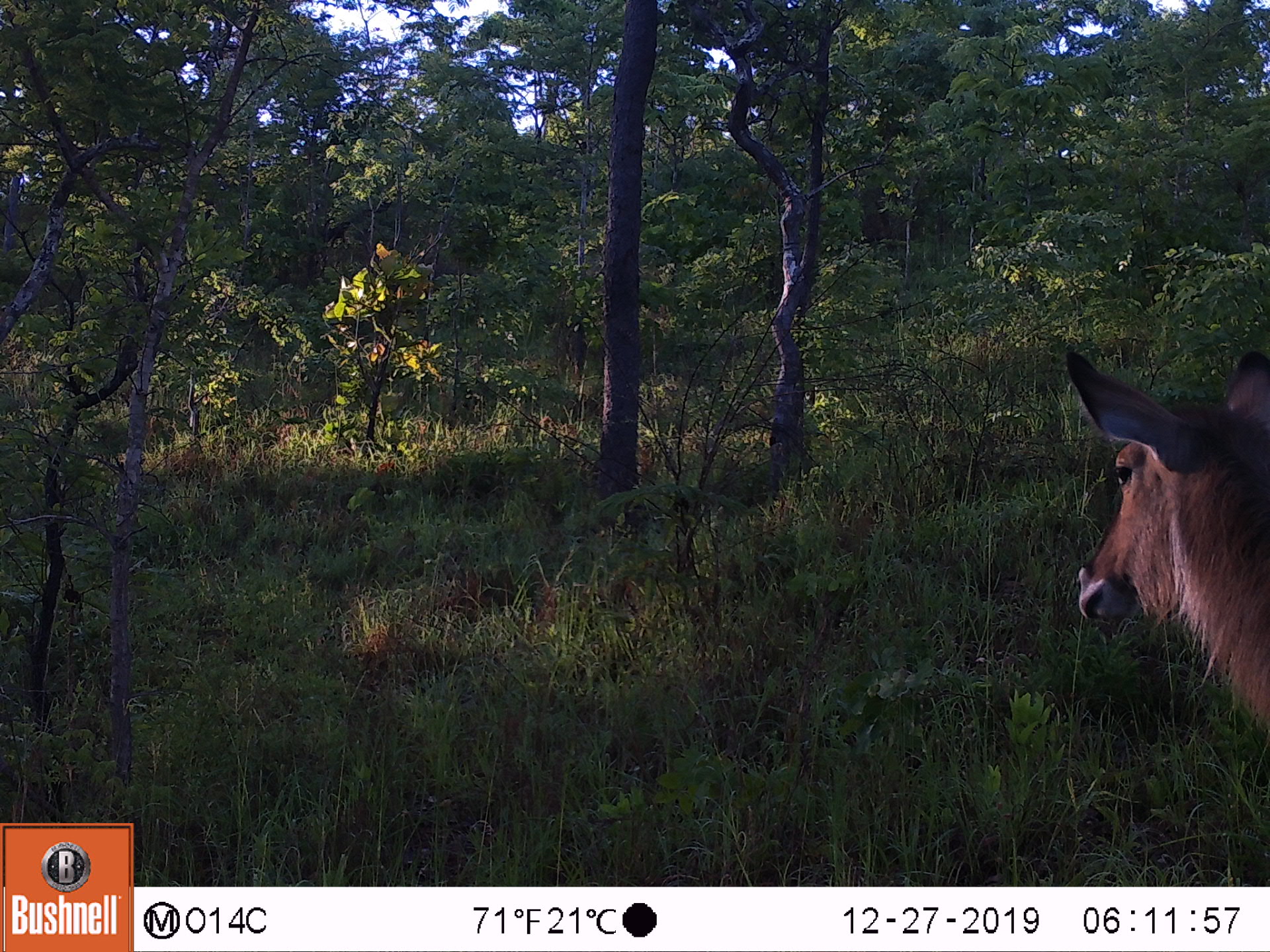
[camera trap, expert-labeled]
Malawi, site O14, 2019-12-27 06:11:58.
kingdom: Animalia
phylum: Chordata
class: Mammalia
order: Artiodactyla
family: Bovidae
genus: Kobus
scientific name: Kobus ellipsiprymnus ellipsiprymnus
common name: common waterbuck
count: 1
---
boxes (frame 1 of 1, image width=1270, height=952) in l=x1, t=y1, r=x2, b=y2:
common waterbuck: l=1056, t=345, r=1268, b=742